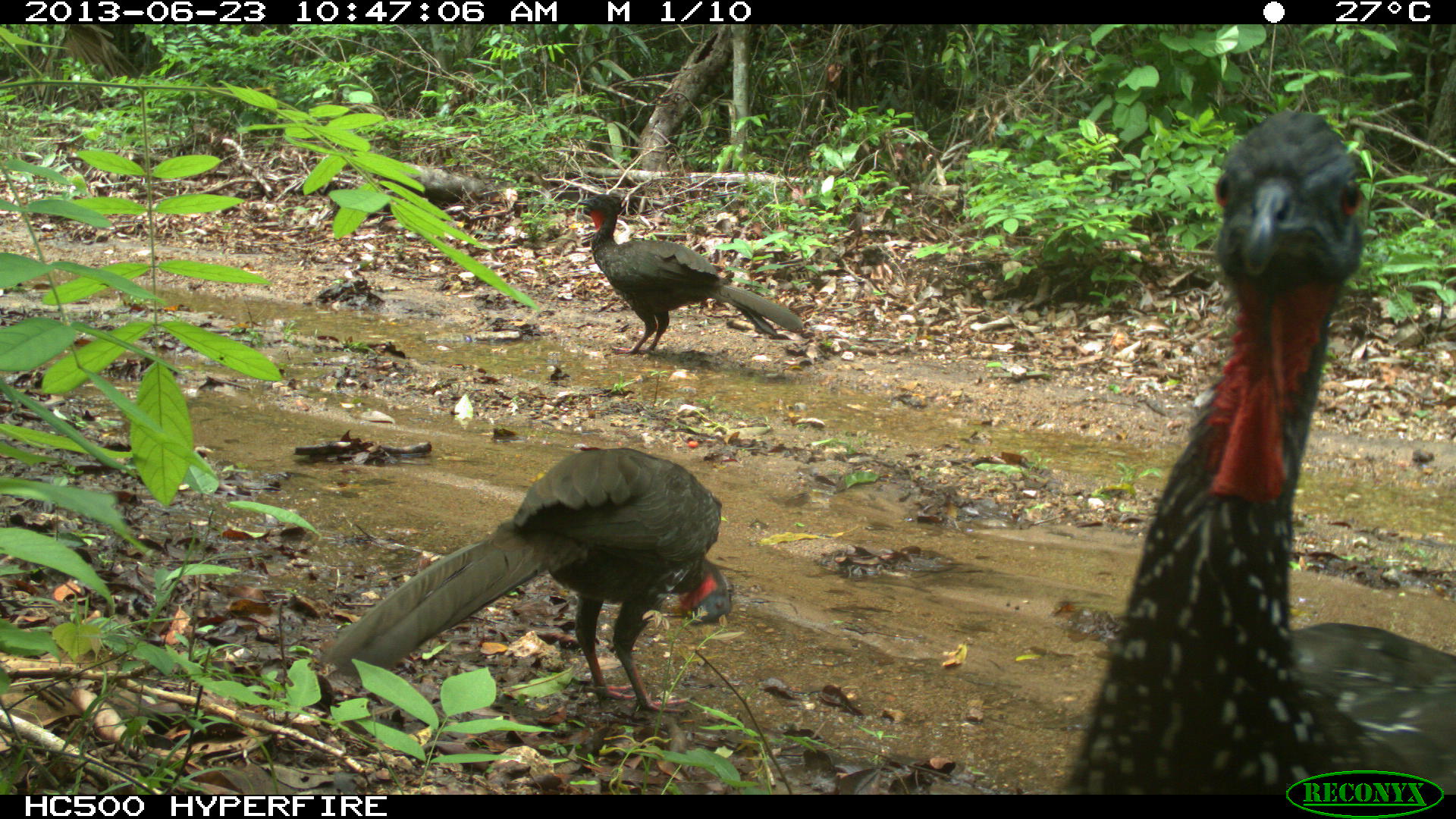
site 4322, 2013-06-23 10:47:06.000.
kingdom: Animalia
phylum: Chordata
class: Aves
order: Galliformes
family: Cracidae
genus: Penelope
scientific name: Penelope purpurascens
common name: crested guan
Penelope purpurascens (crested guan), count 4.